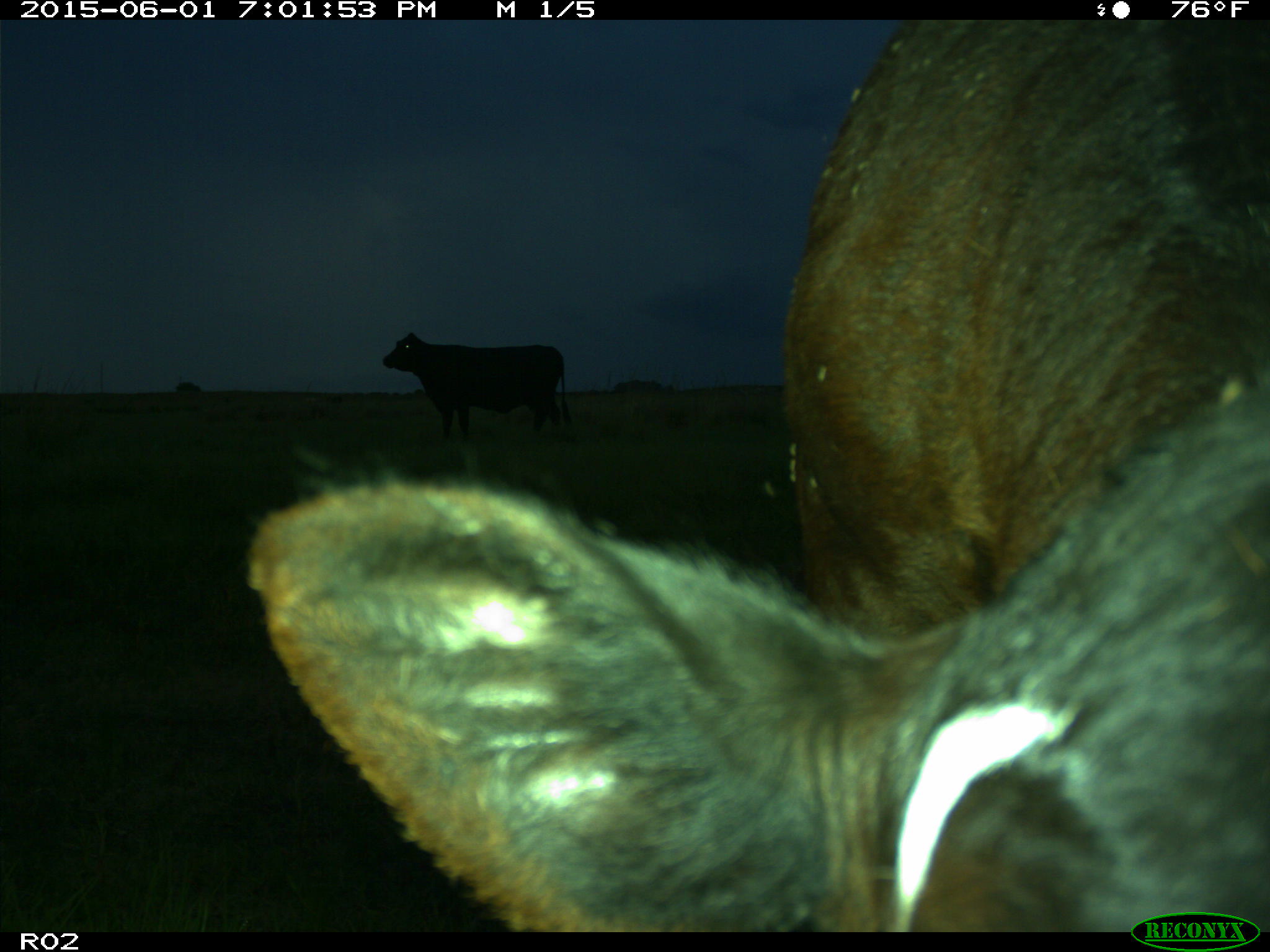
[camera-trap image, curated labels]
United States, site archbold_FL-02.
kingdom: Animalia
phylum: Chordata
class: Mammalia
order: Artiodactyla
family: Bovidae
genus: Bos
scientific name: Bos taurus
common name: domestic cow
Bos taurus (domestic cow).